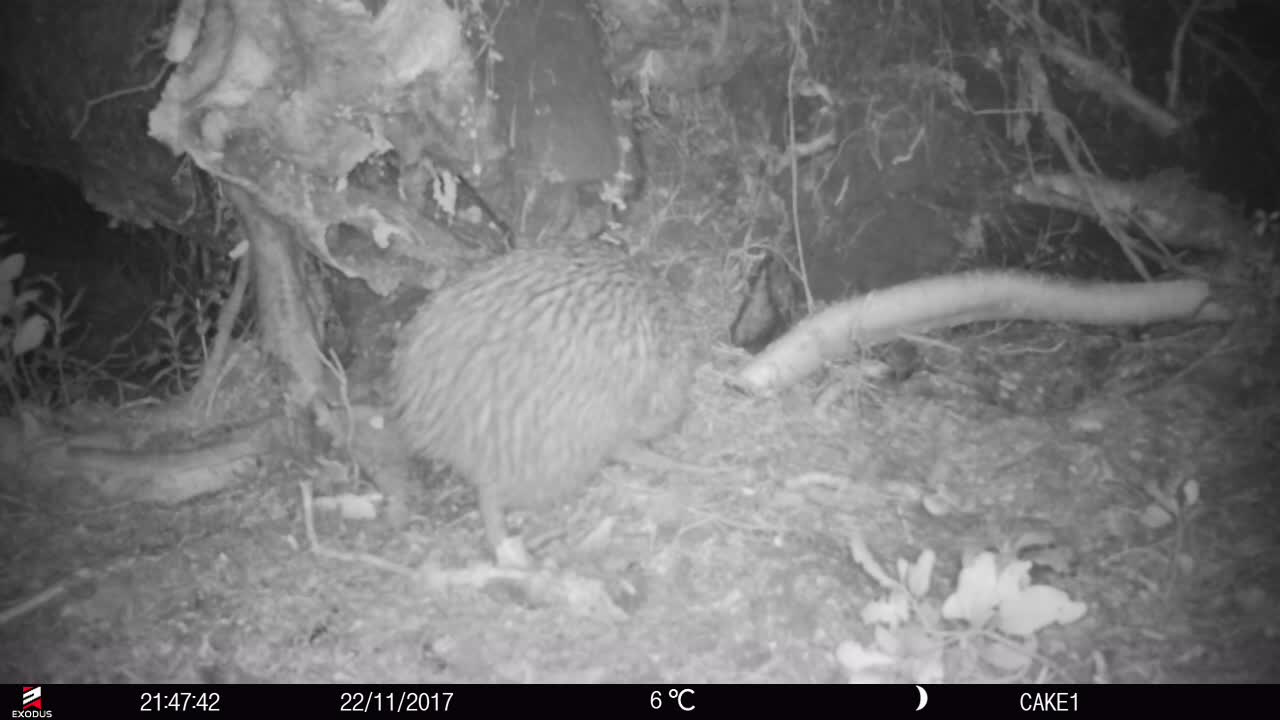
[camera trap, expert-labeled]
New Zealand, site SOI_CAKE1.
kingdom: Animalia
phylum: Chordata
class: Aves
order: Apterygiformes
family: Apterygidae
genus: Apteryx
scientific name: Apteryx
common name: kiwi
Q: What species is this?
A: Kiwi (Apteryx).